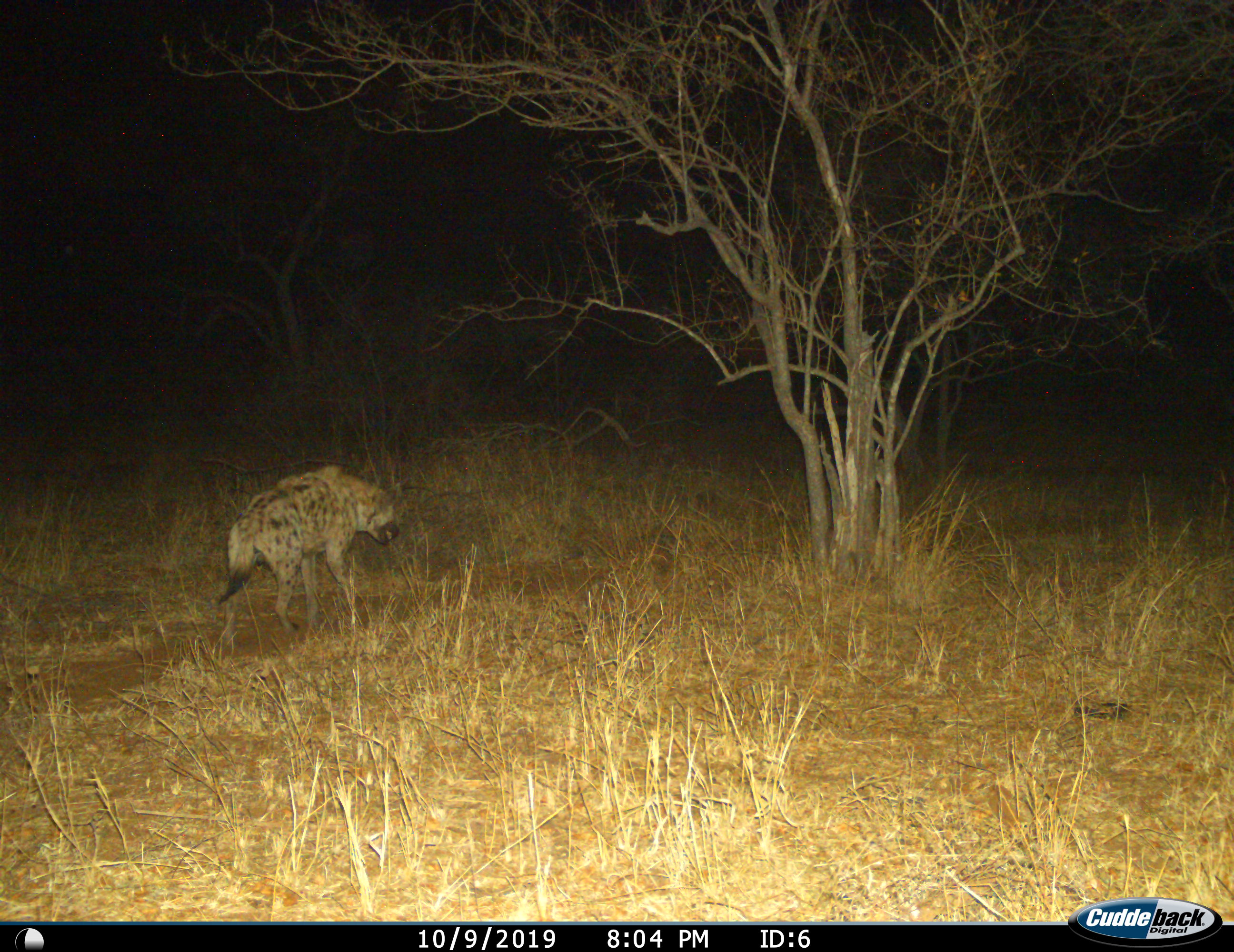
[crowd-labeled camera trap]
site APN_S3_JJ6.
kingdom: Animalia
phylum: Chordata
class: Mammalia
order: Carnivora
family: Hyaenidae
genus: Crocuta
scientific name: Crocuta crocuta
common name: spotted hyena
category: hyenaspotted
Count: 1.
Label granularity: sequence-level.